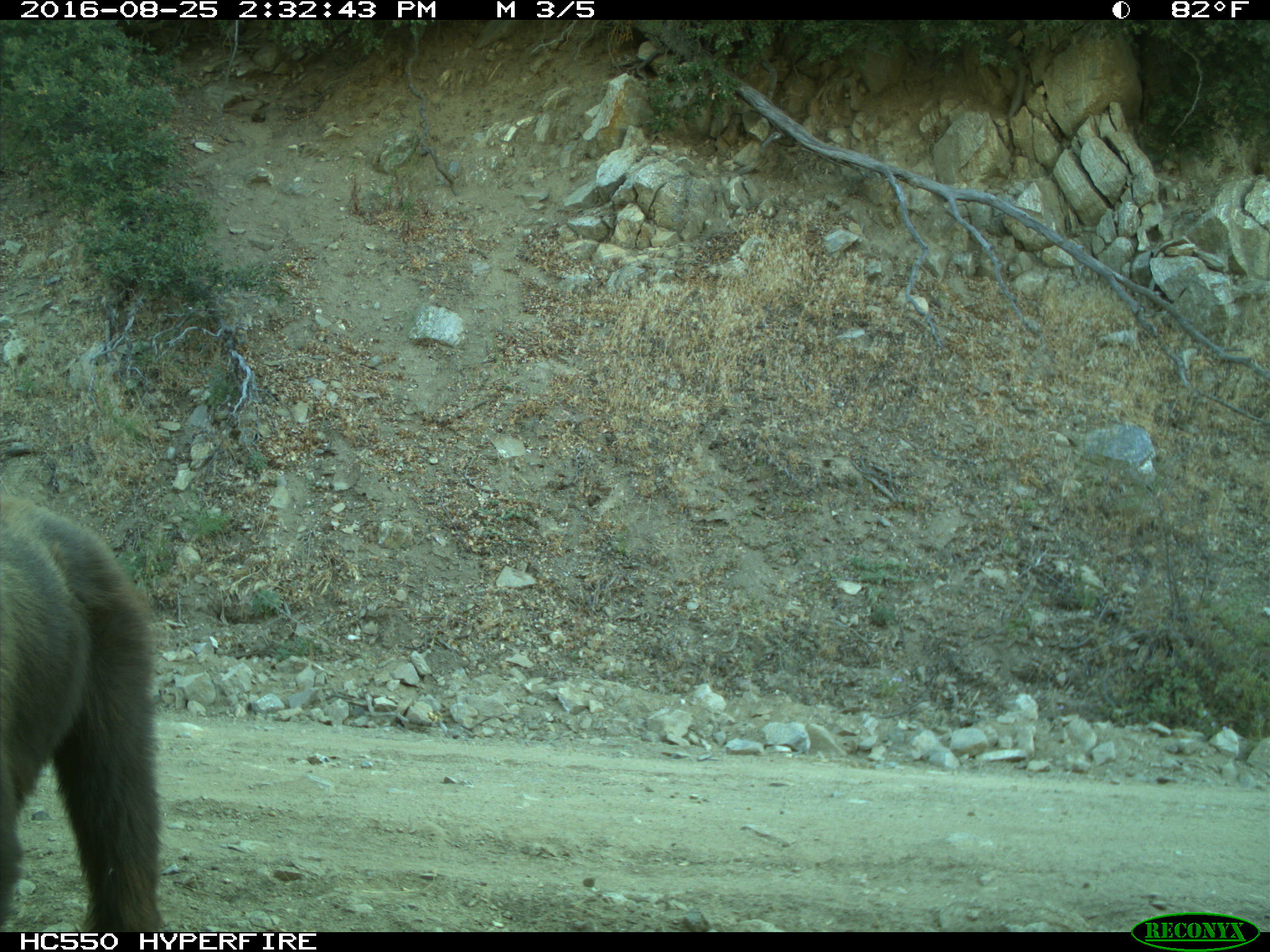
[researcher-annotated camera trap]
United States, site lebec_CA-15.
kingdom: Animalia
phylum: Chordata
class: Mammalia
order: Carnivora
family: Ursidae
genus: Ursus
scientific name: Ursus americanus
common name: american black bear